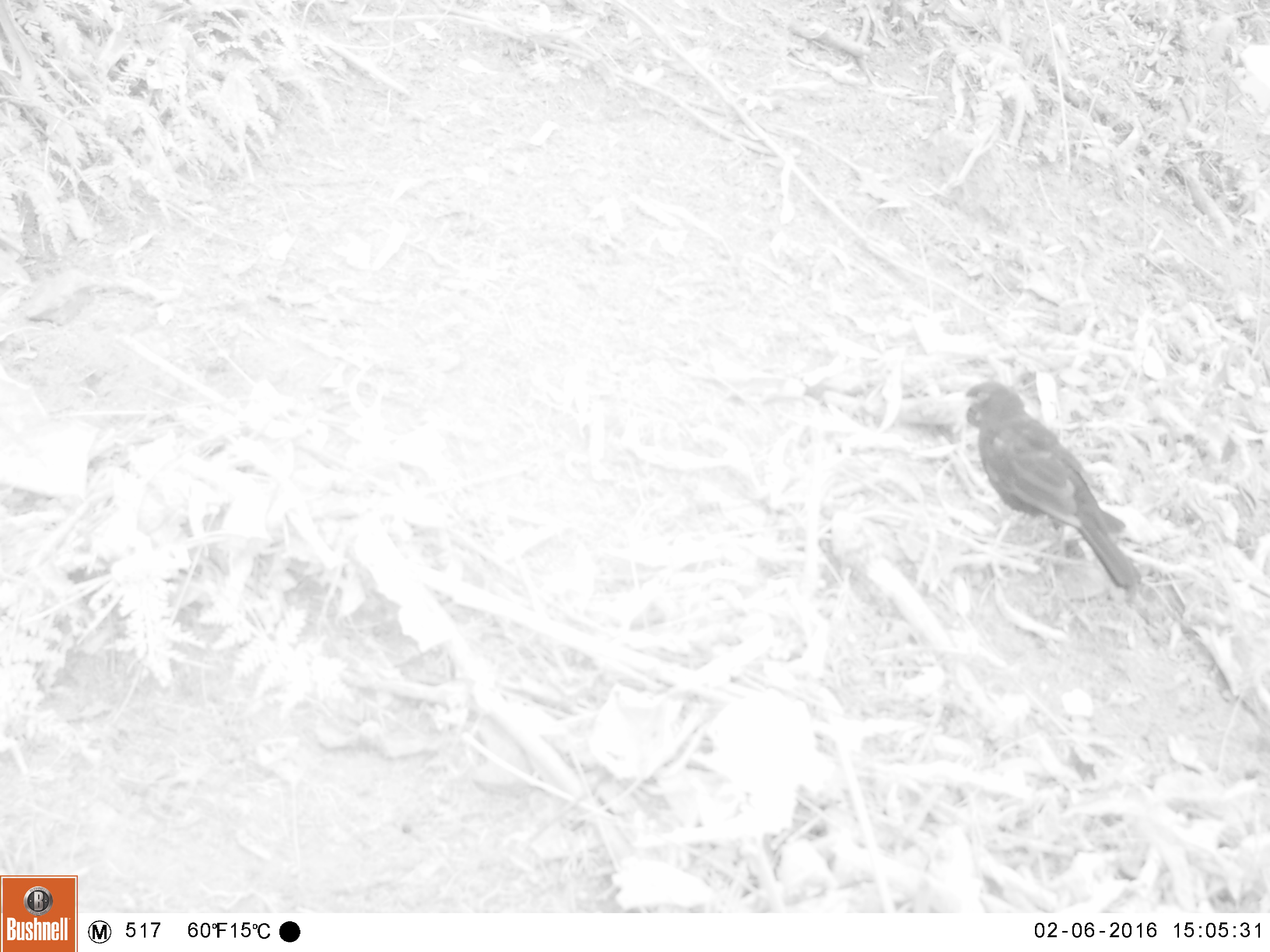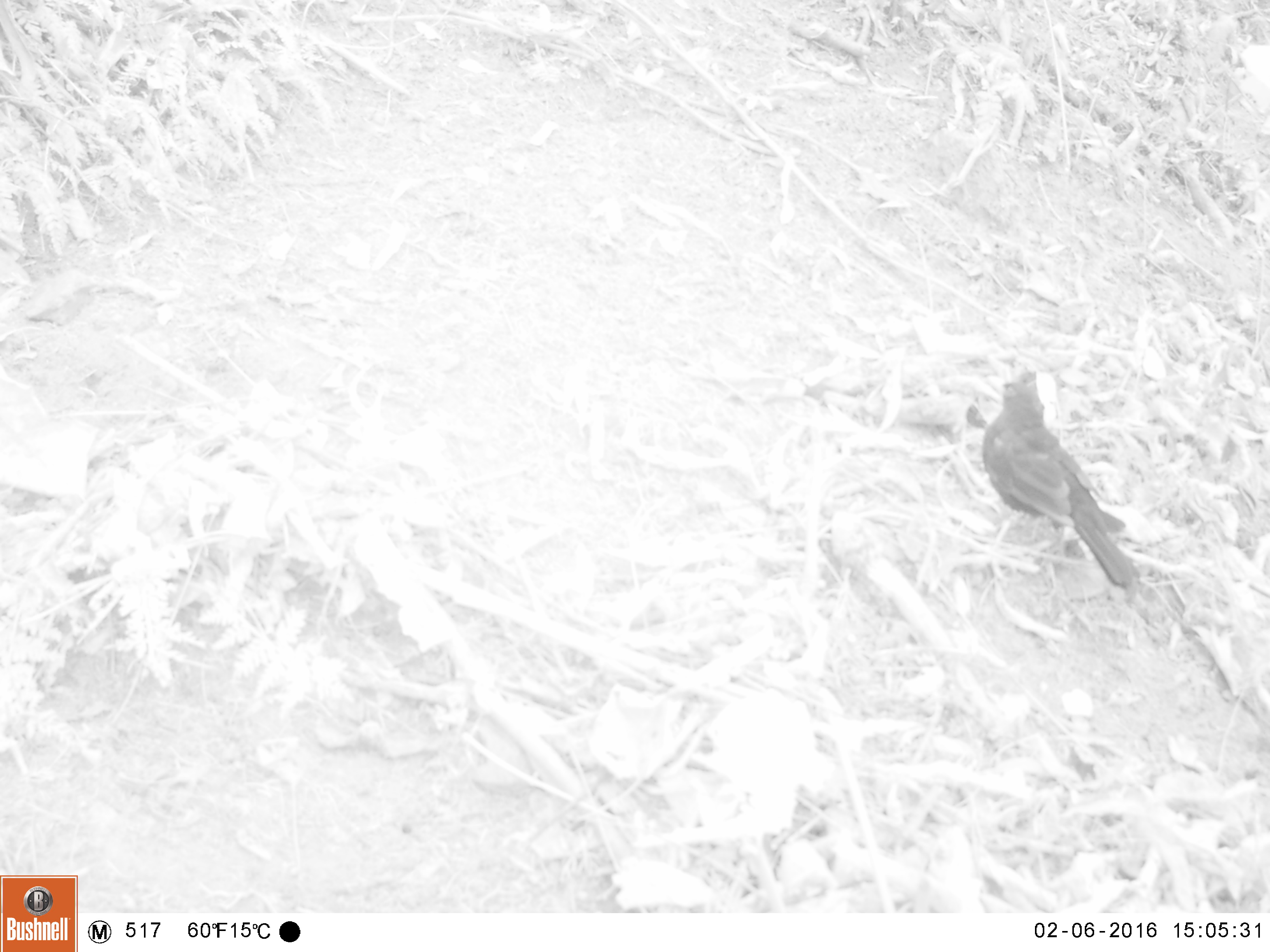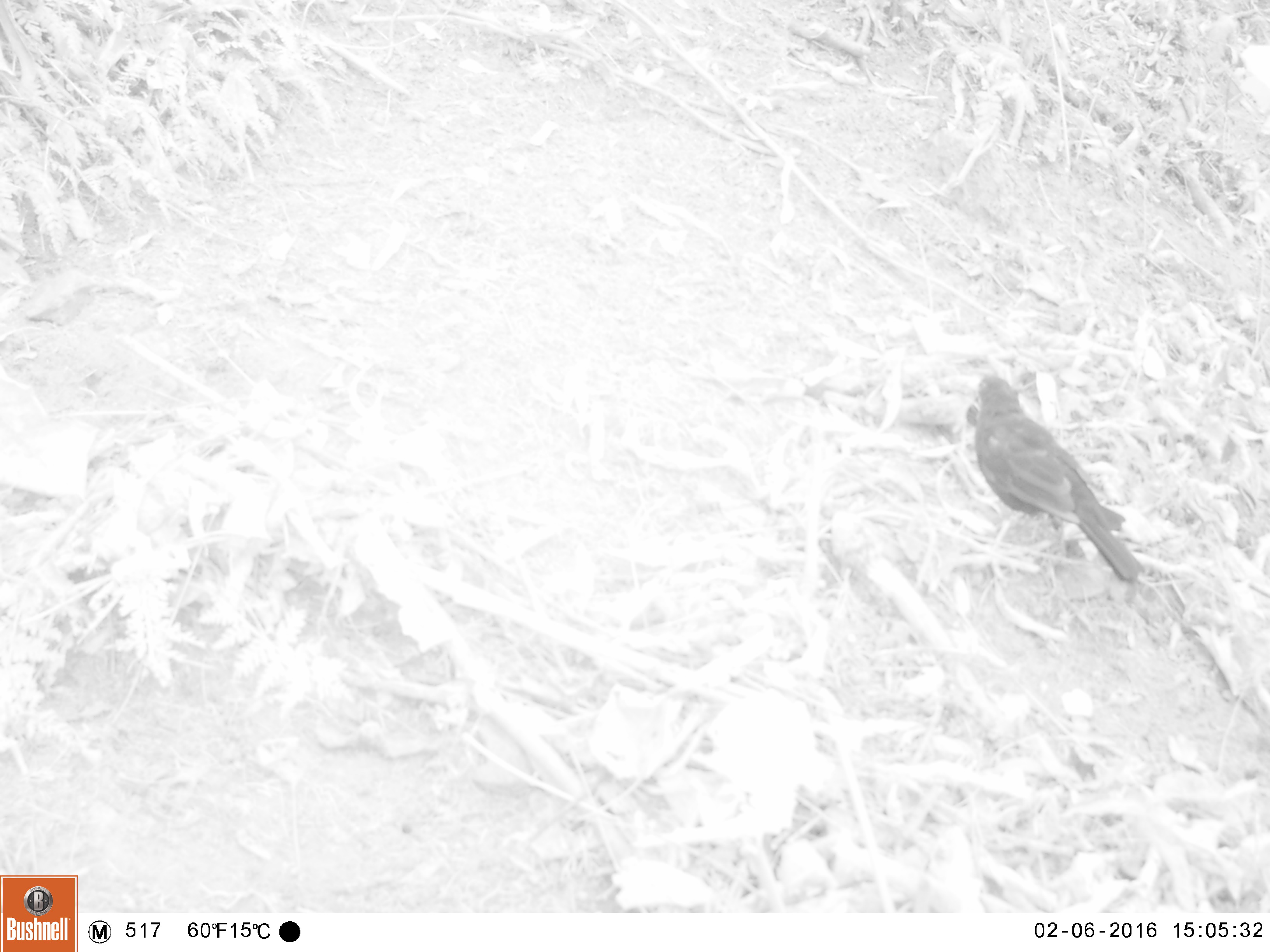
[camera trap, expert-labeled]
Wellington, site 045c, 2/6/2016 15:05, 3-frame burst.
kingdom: Animalia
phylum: Chordata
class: Aves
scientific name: Aves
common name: bird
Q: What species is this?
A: Bird (Aves).